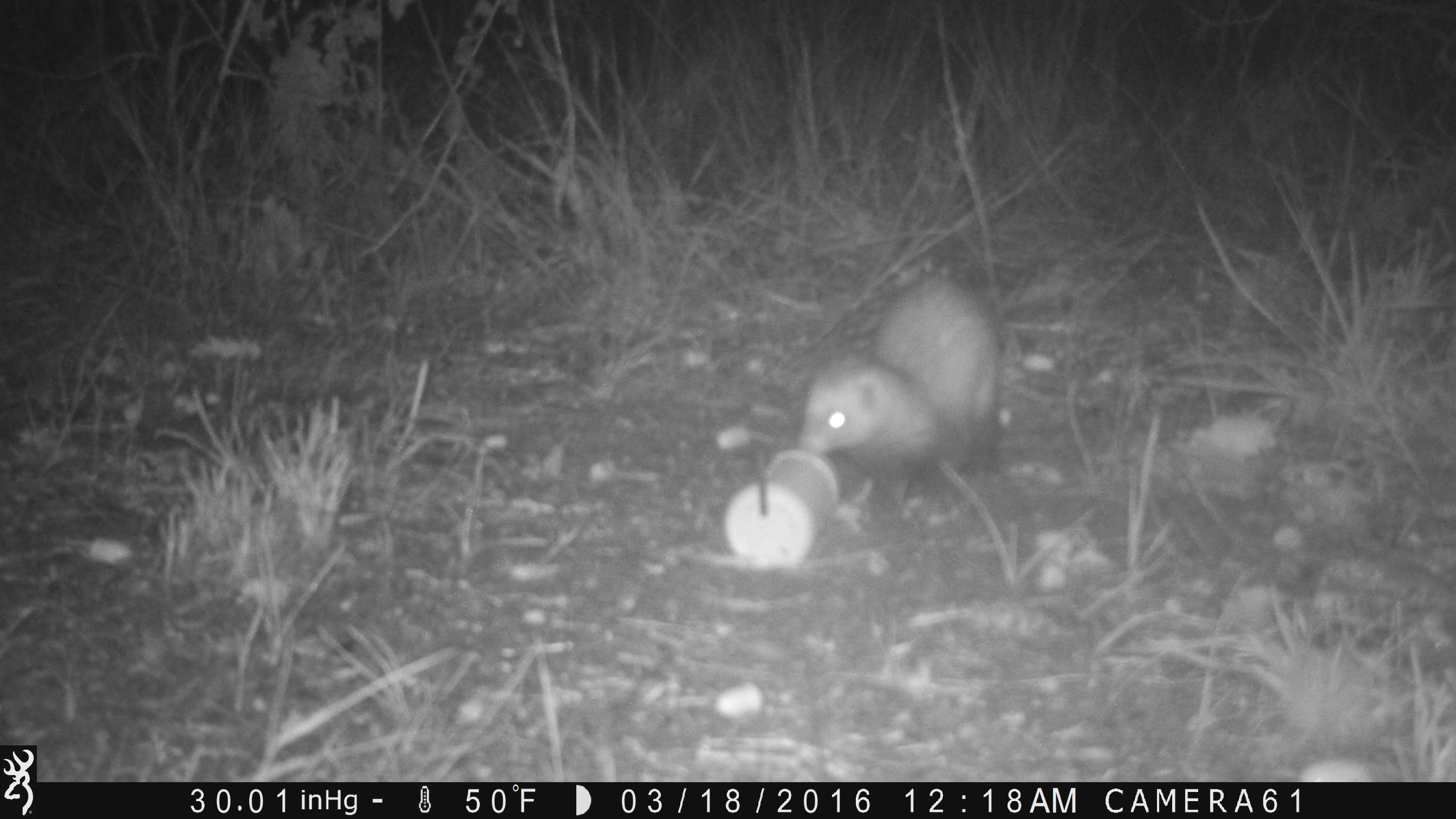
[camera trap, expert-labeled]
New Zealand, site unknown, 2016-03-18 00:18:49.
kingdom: Animalia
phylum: Chordata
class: Mammalia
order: Carnivora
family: Mustelidae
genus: Mustela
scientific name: Mustela furo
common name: ferret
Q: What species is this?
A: Ferret (Mustela furo).